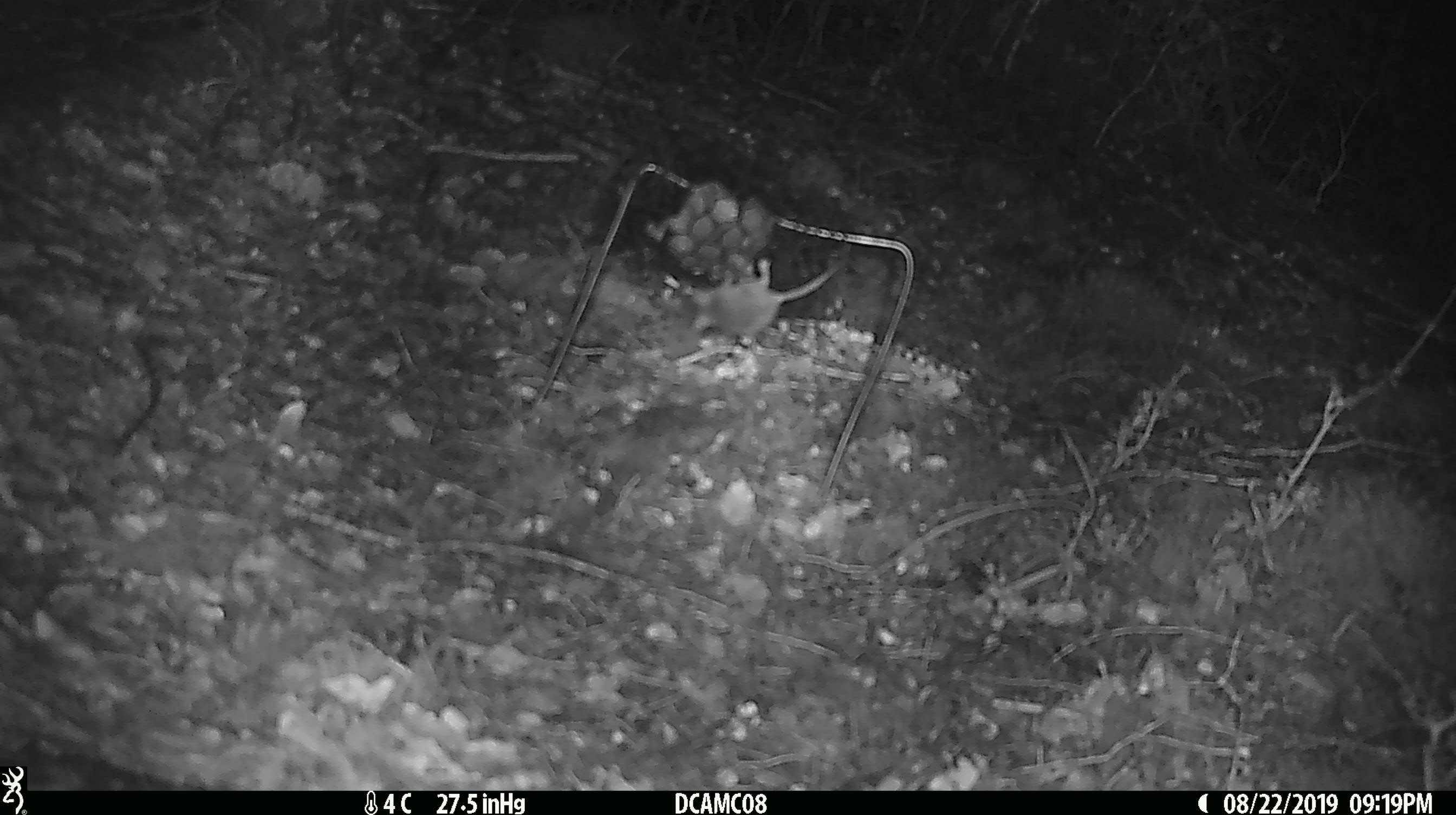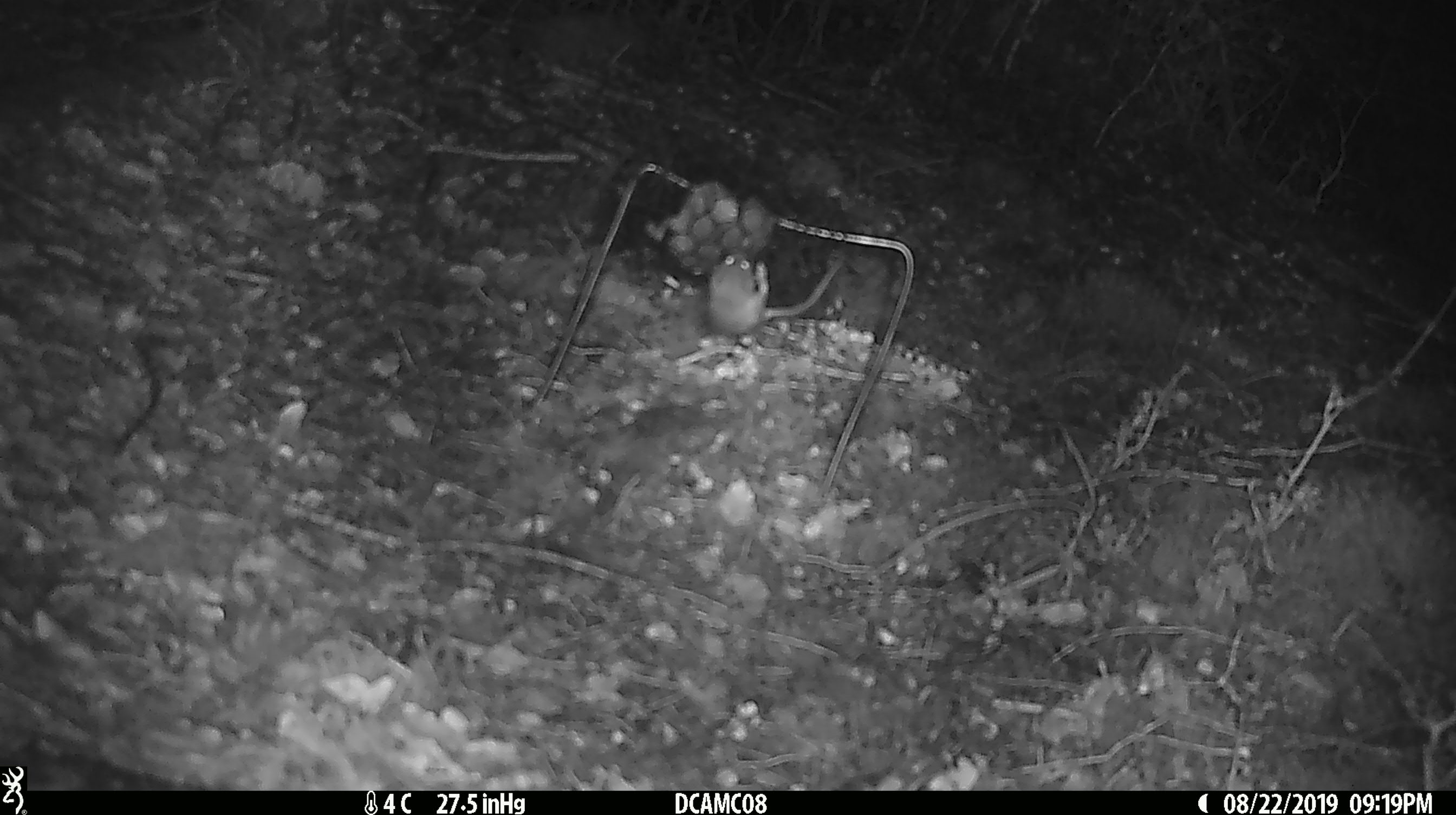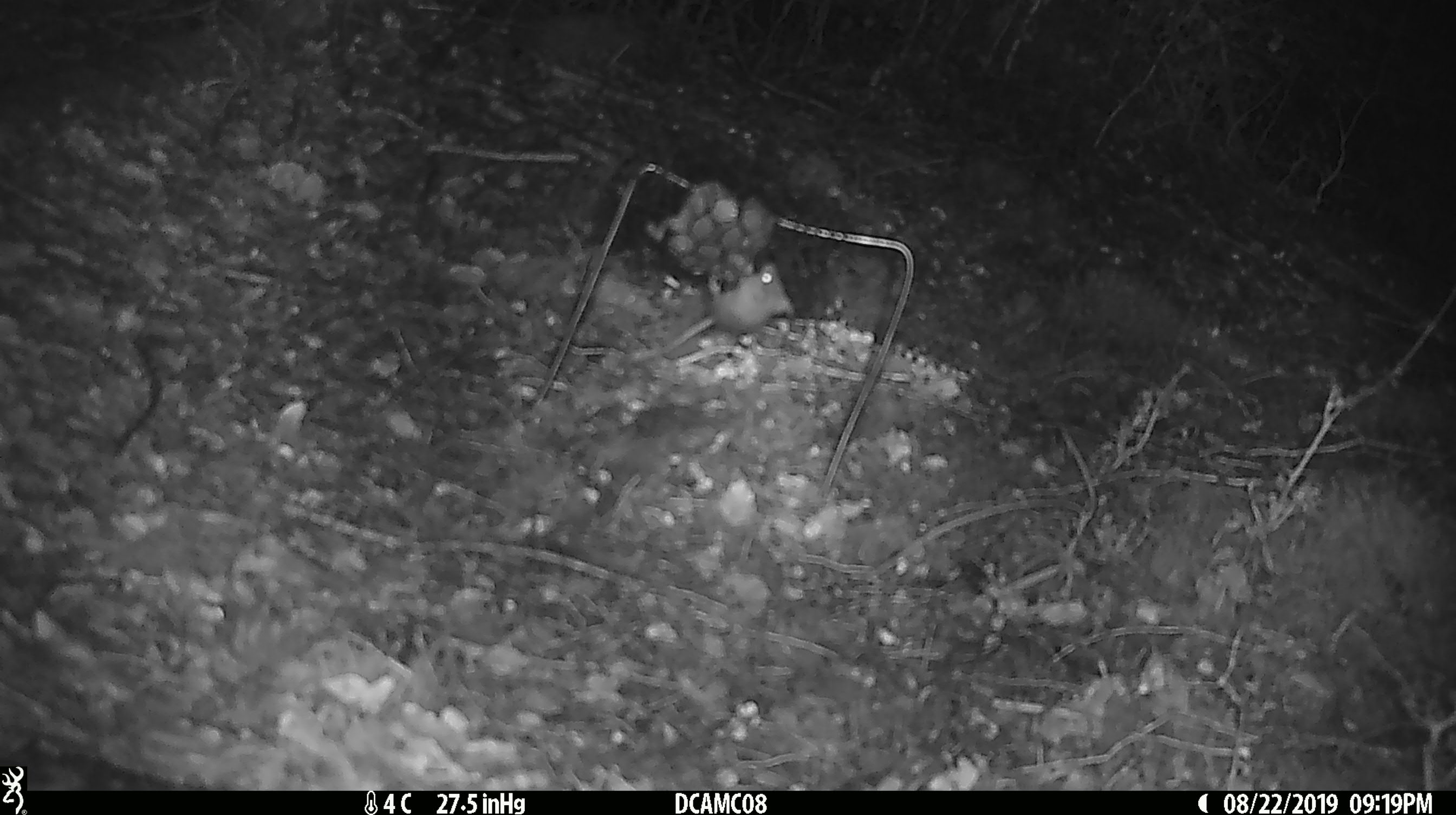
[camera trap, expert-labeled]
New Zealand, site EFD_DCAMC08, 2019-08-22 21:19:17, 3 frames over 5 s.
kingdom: Animalia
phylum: Chordata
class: Mammalia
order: Rodentia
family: Muridae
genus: Mus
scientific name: Mus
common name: mouse